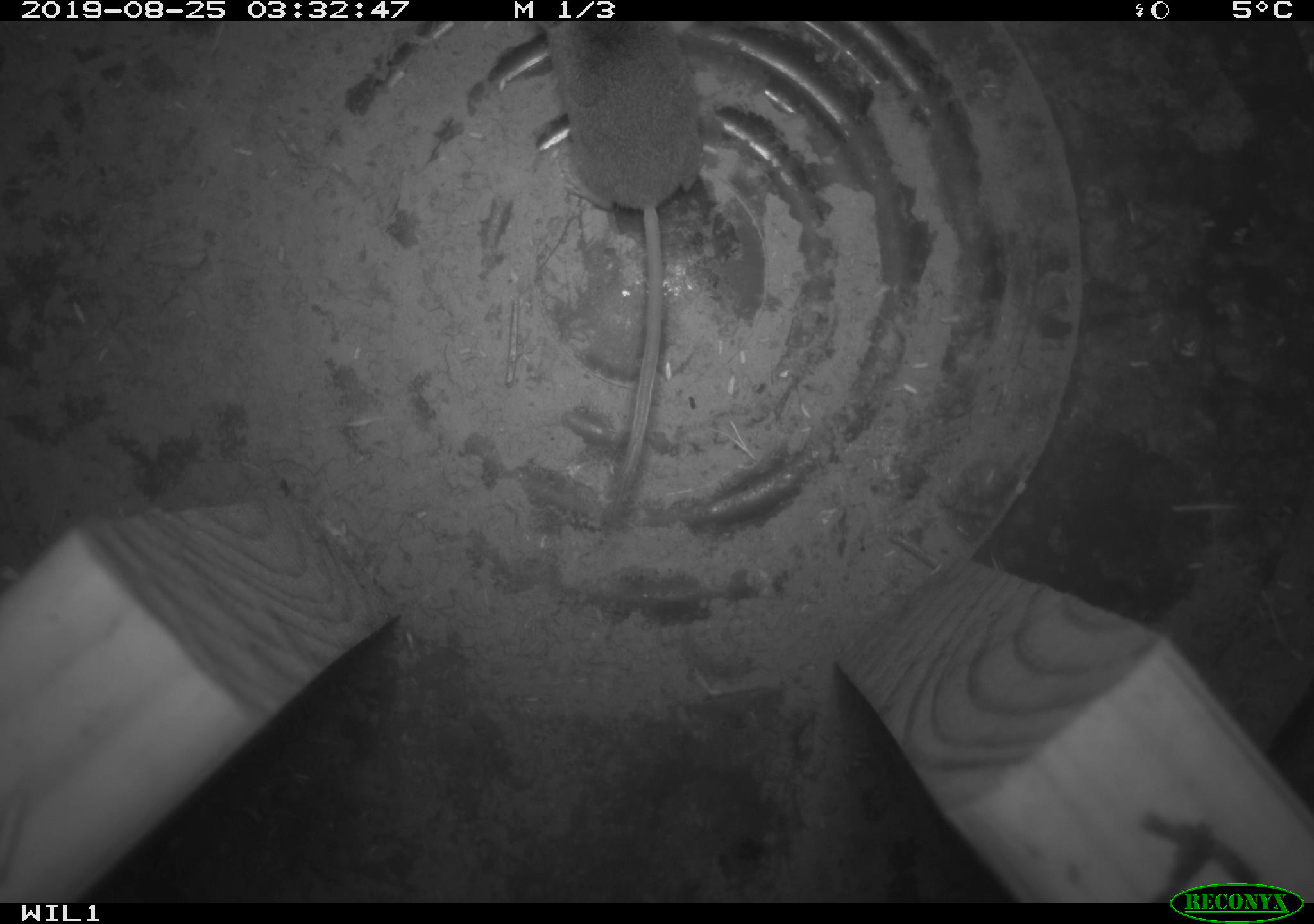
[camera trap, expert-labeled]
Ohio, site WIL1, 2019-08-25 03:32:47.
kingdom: Animalia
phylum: Chordata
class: Mammalia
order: Eulipotyphla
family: Soricidae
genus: Sorex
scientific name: Sorex cinereus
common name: masked shrew